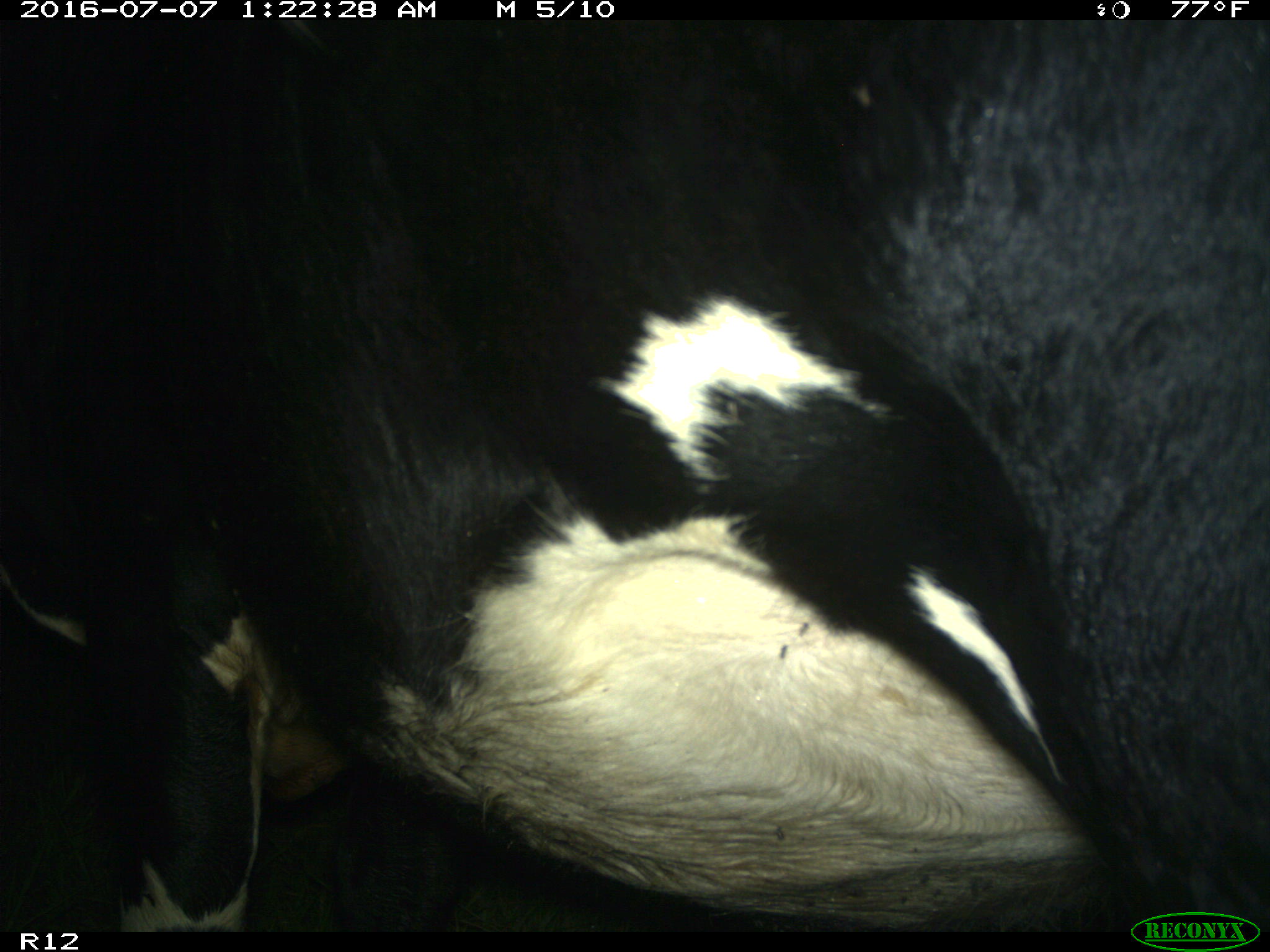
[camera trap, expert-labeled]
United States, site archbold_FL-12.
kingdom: Animalia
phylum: Chordata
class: Mammalia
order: Artiodactyla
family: Bovidae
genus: Bos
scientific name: Bos taurus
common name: domestic cow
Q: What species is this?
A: Bos taurus (domestic cow).